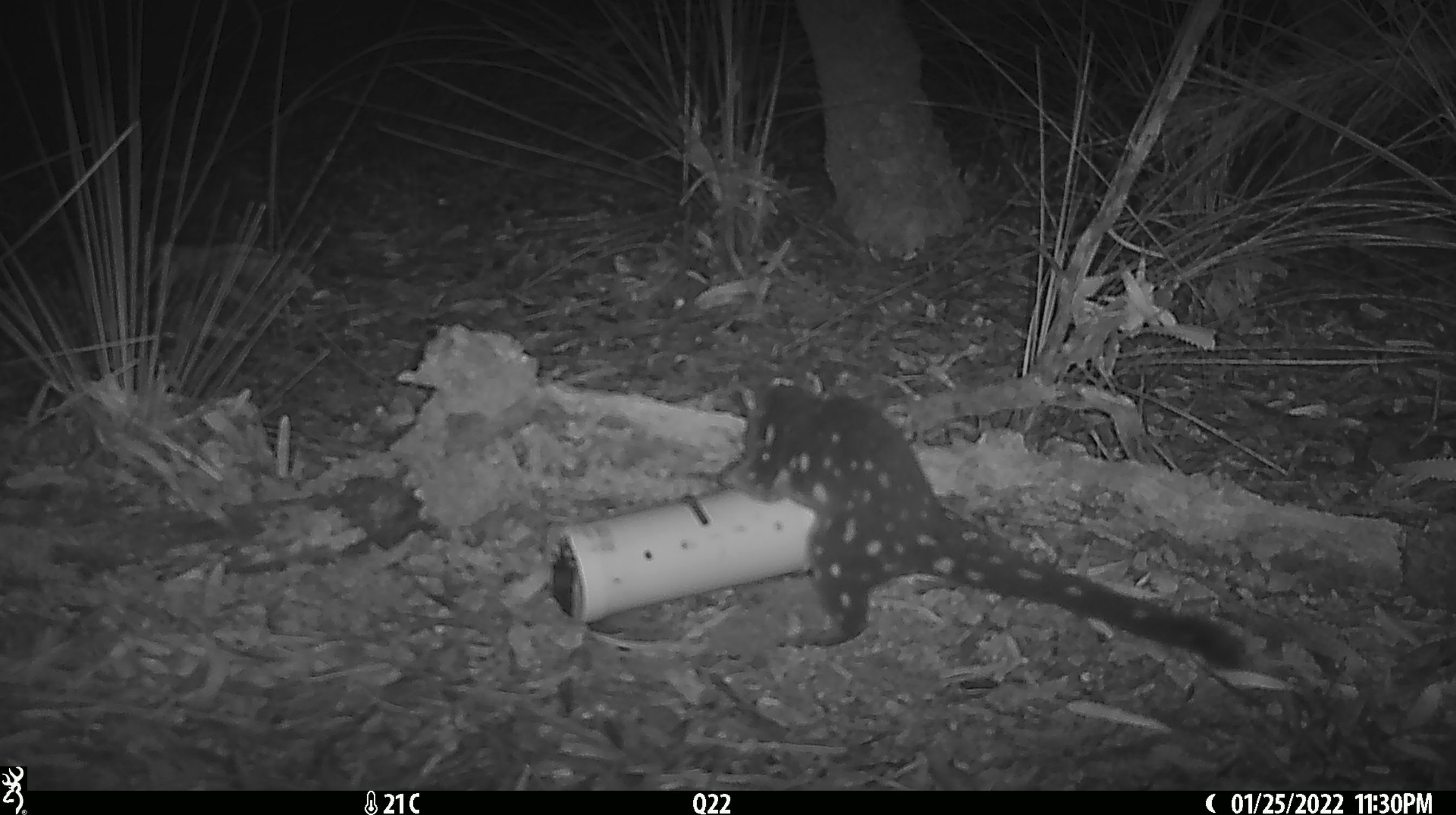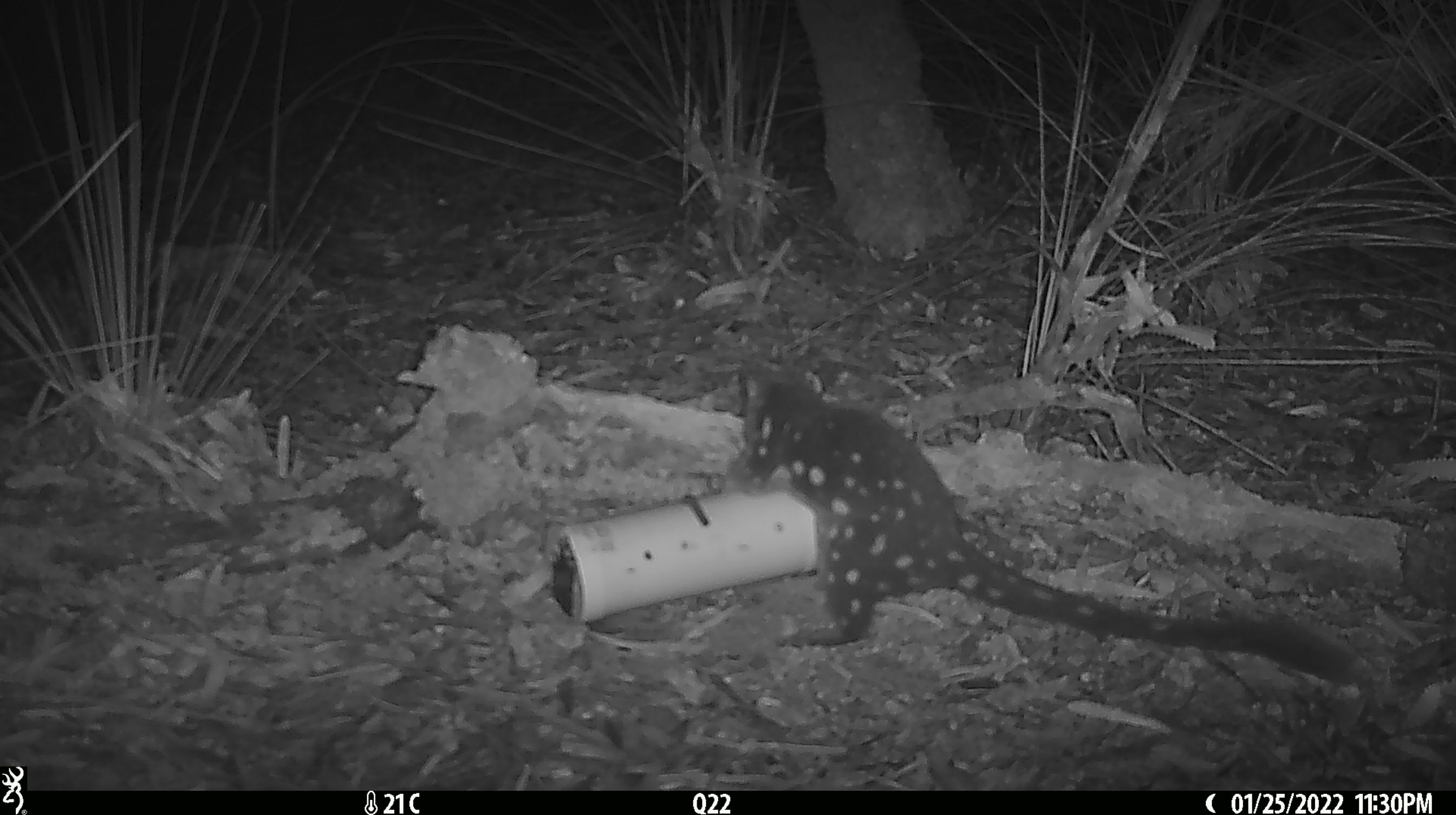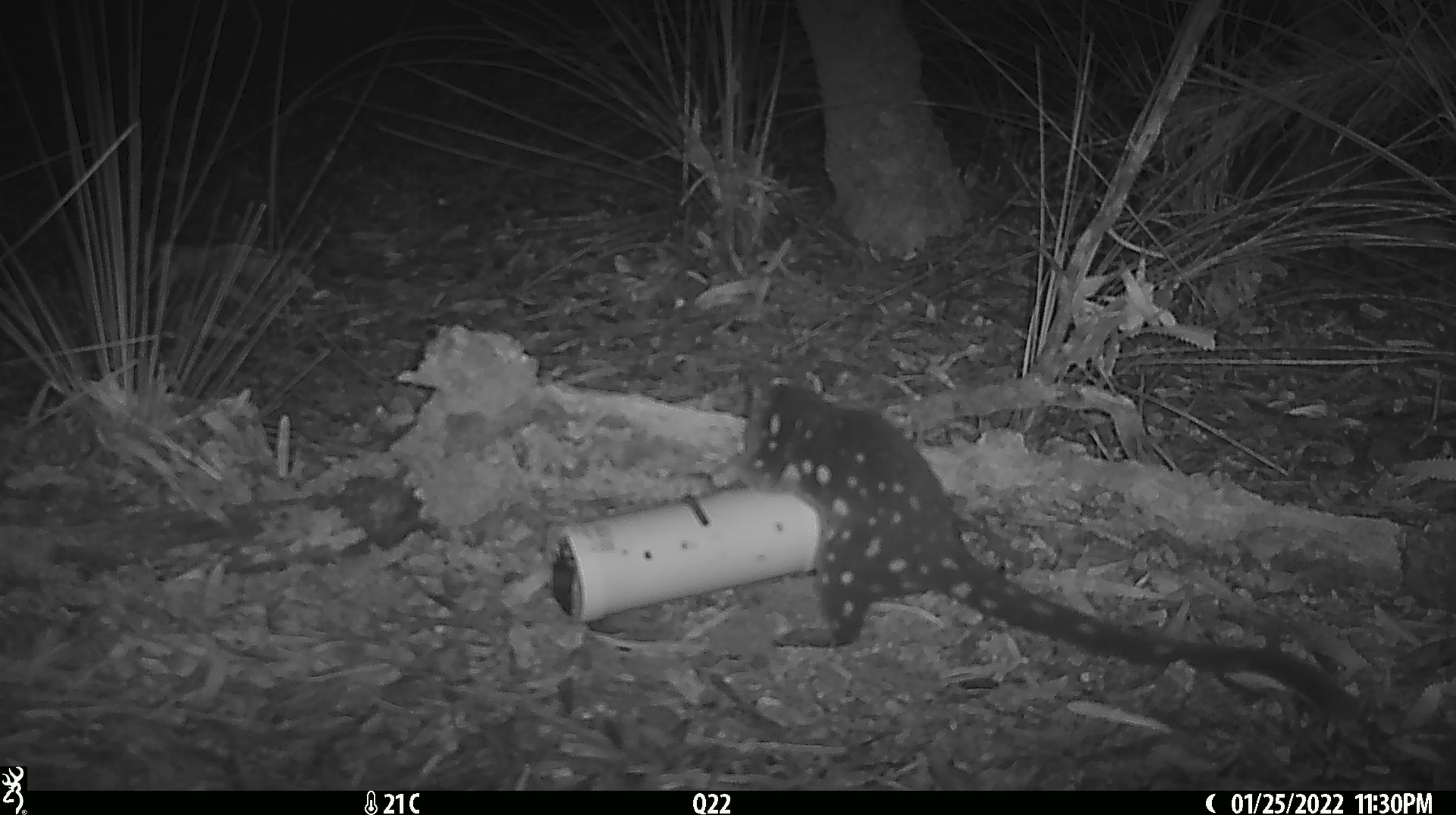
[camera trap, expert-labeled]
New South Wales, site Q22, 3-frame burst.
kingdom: Animalia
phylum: Chordata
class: Mammalia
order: Dasyuromorphia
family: Dasyuridae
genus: Dasyurus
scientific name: Dasyurus maculatus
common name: spotted-tailed quoll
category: quoll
Quoll (spotted-tailed quoll) (Dasyurus maculatus).